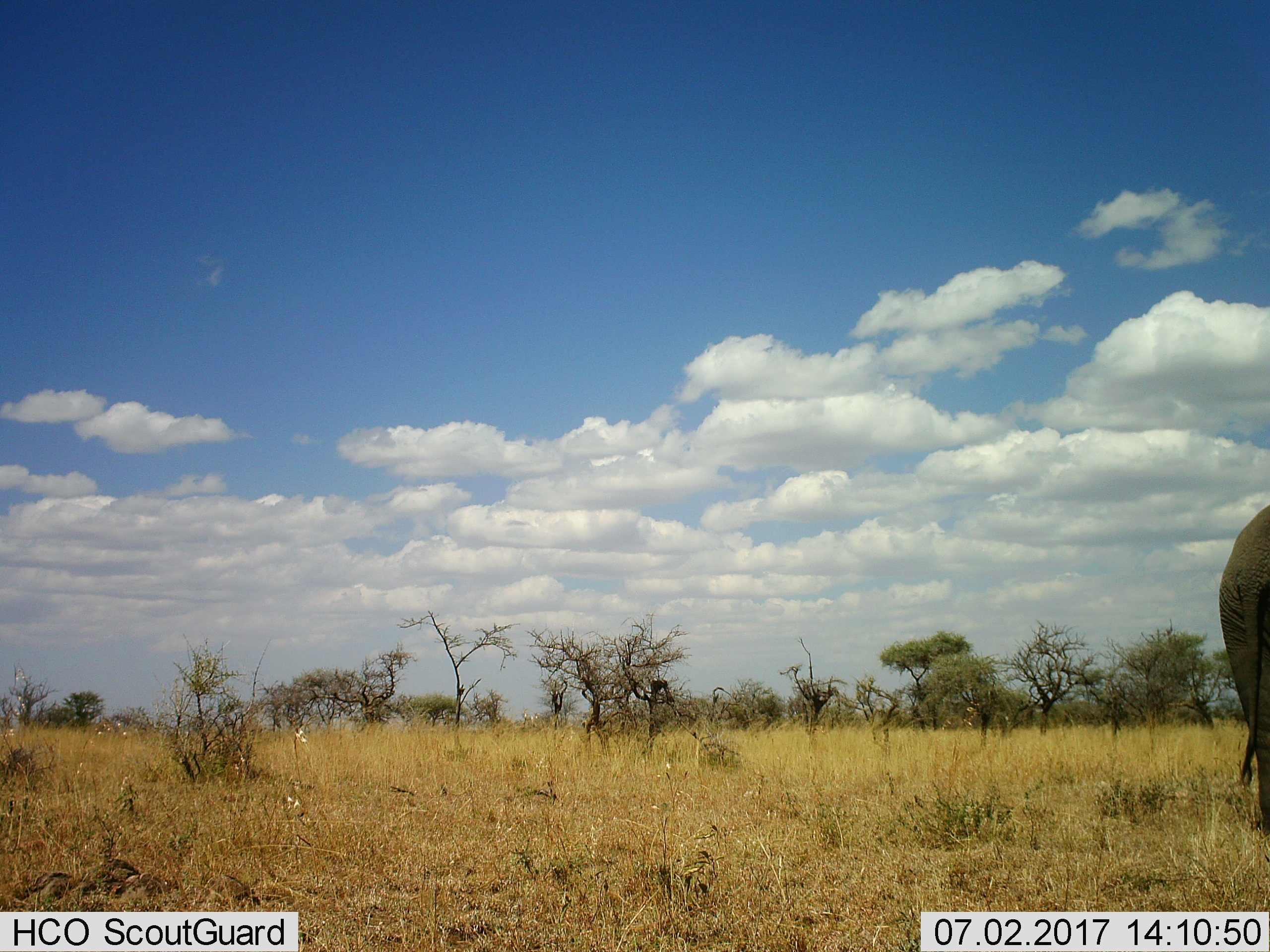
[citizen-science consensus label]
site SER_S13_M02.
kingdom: Animalia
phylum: Chordata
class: Mammalia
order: Proboscidea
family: Elephantidae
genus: Loxodonta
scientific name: Loxodonta africana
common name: african bush elephant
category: elephant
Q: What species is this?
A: Elephant (african bush elephant) (Loxodonta africana).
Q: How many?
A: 1.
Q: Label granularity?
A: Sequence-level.